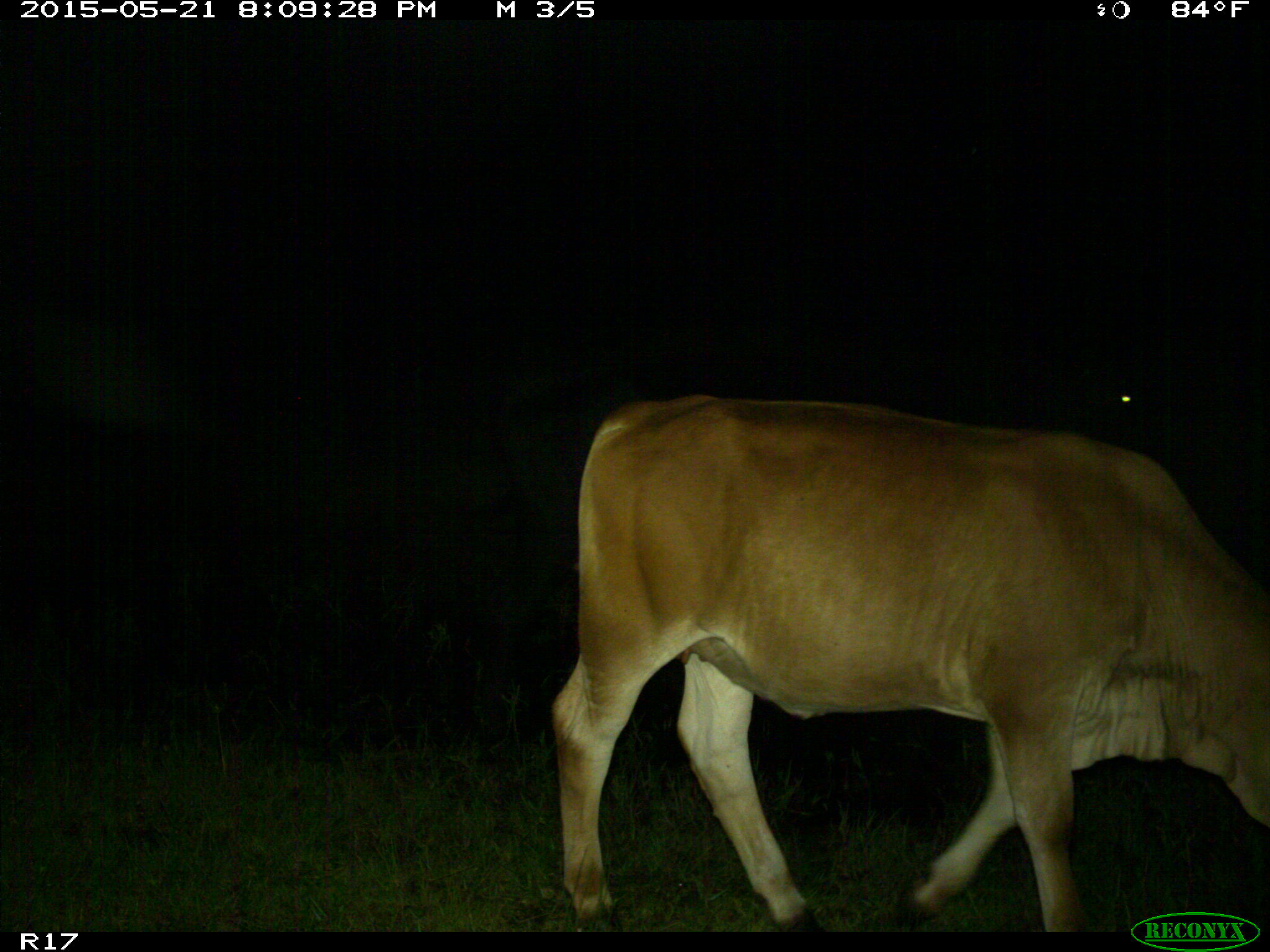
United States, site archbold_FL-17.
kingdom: Animalia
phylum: Chordata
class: Mammalia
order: Artiodactyla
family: Bovidae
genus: Bos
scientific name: Bos taurus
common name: domestic cow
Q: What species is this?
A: Bos taurus (domestic cow).